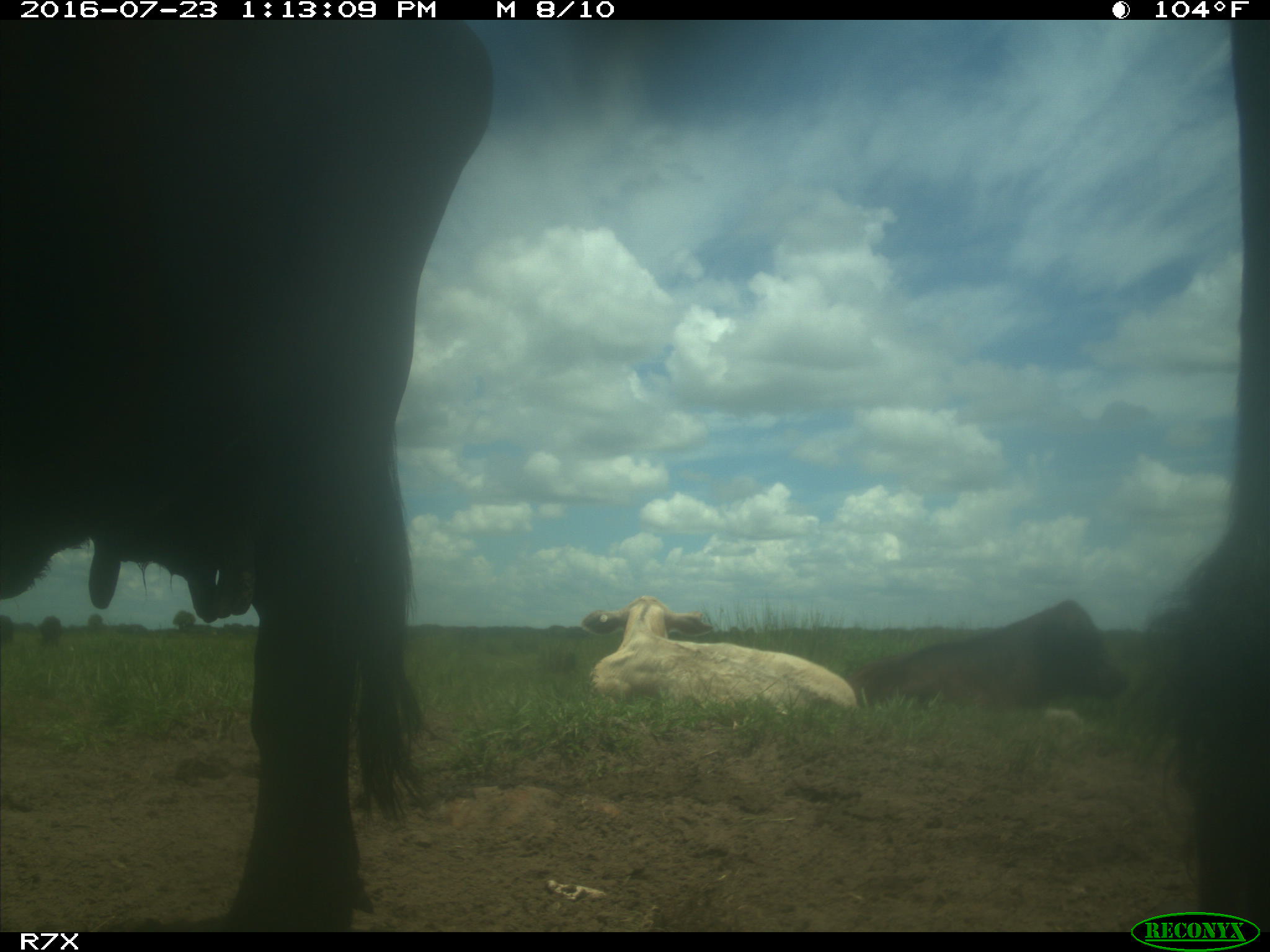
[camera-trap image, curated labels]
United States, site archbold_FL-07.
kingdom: Animalia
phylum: Chordata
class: Mammalia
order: Artiodactyla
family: Bovidae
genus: Bos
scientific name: Bos taurus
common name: domestic cow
Bos taurus (domestic cow).